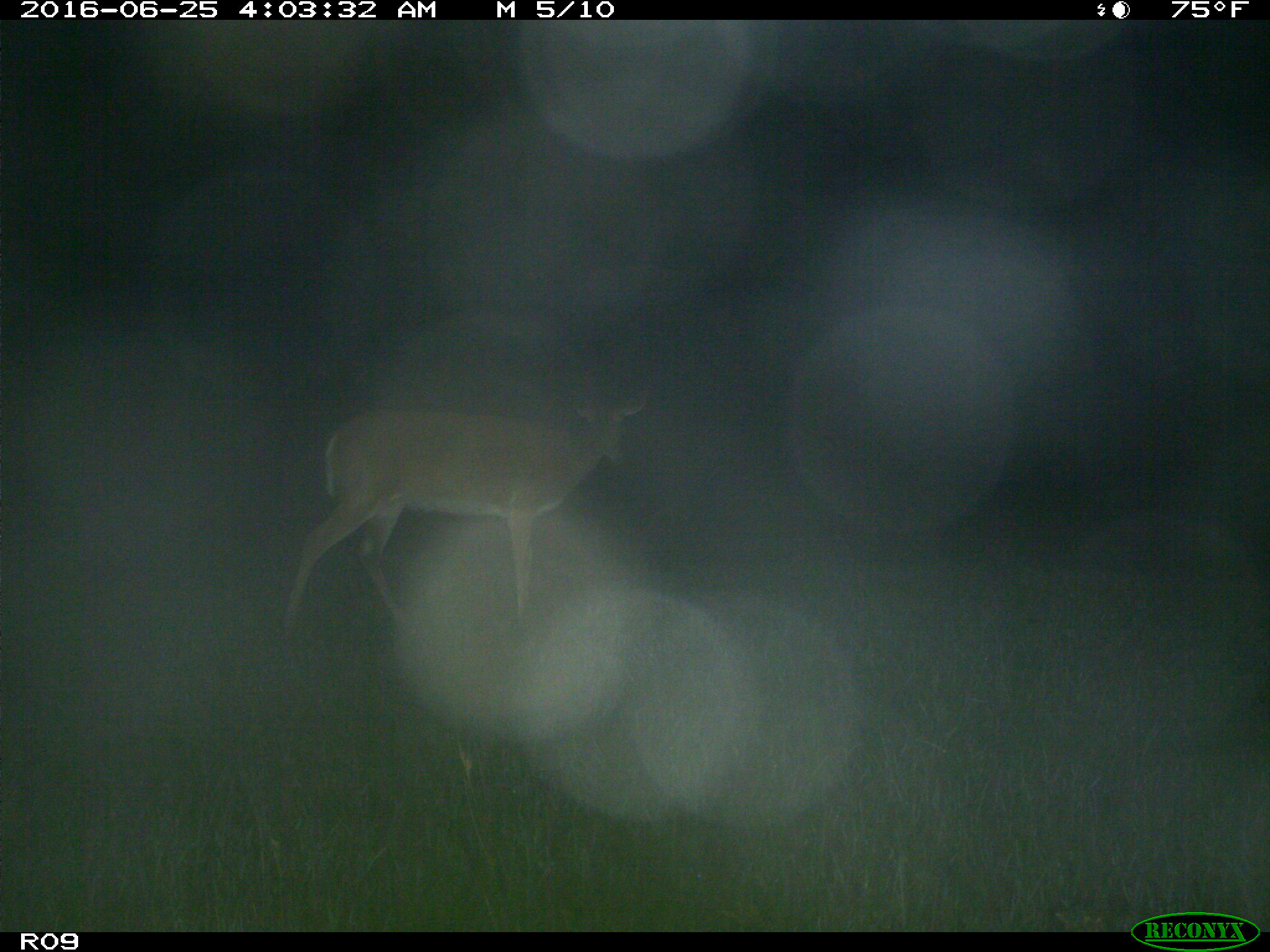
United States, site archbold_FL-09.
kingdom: Animalia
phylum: Chordata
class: Mammalia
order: Artiodactyla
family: Cervidae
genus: Odocoileus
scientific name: Odocoileus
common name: deer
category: unidentified deer